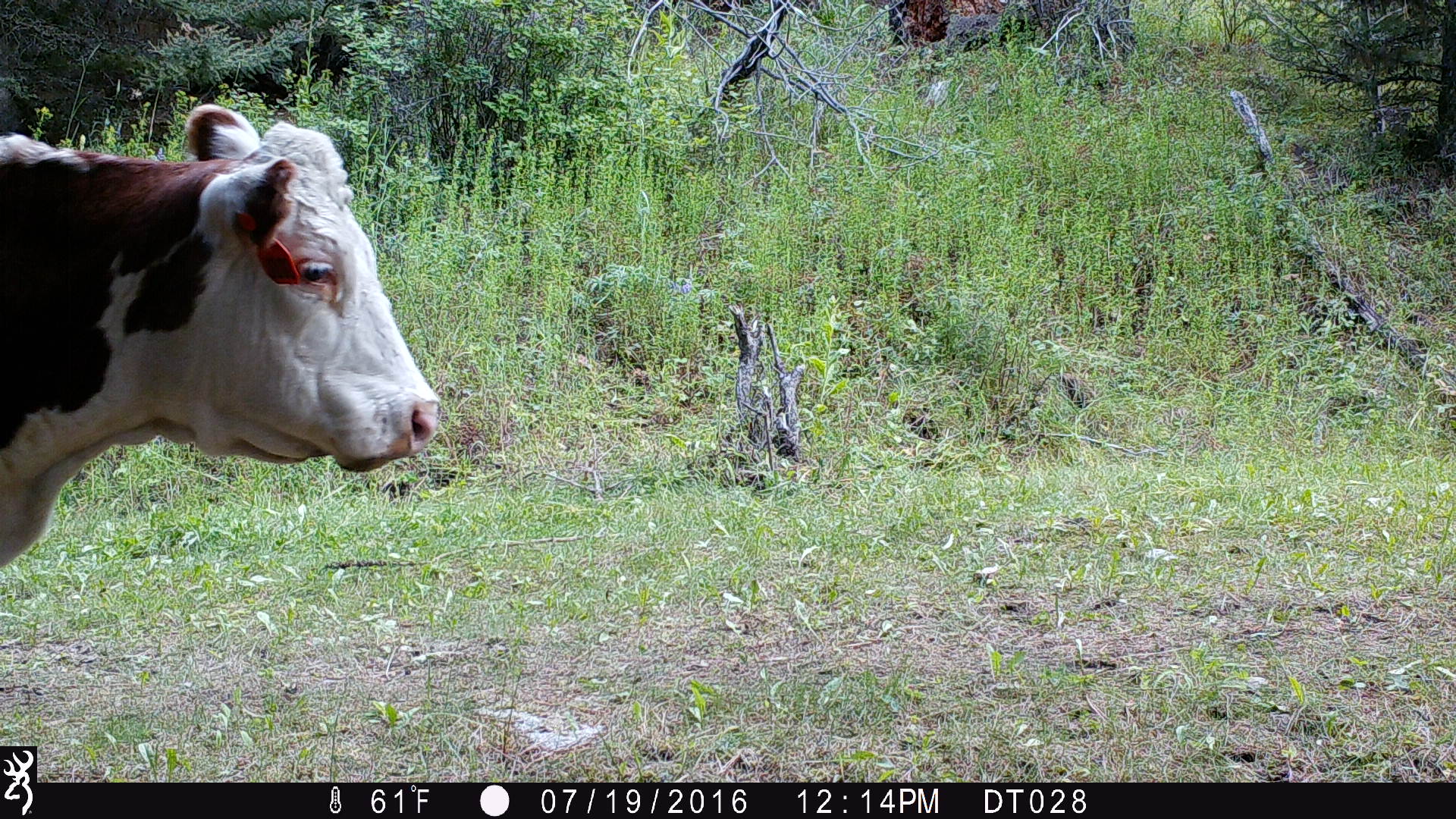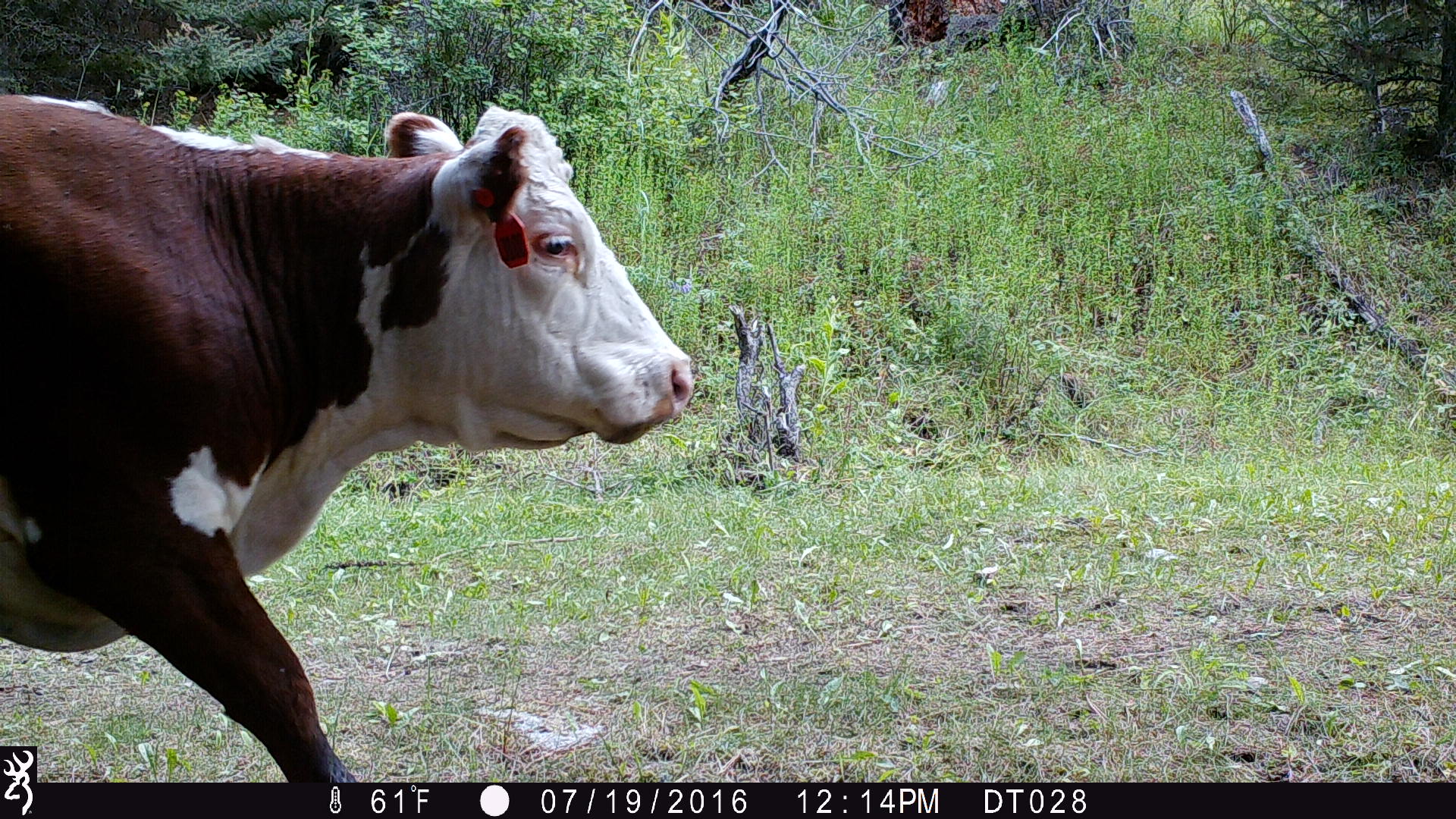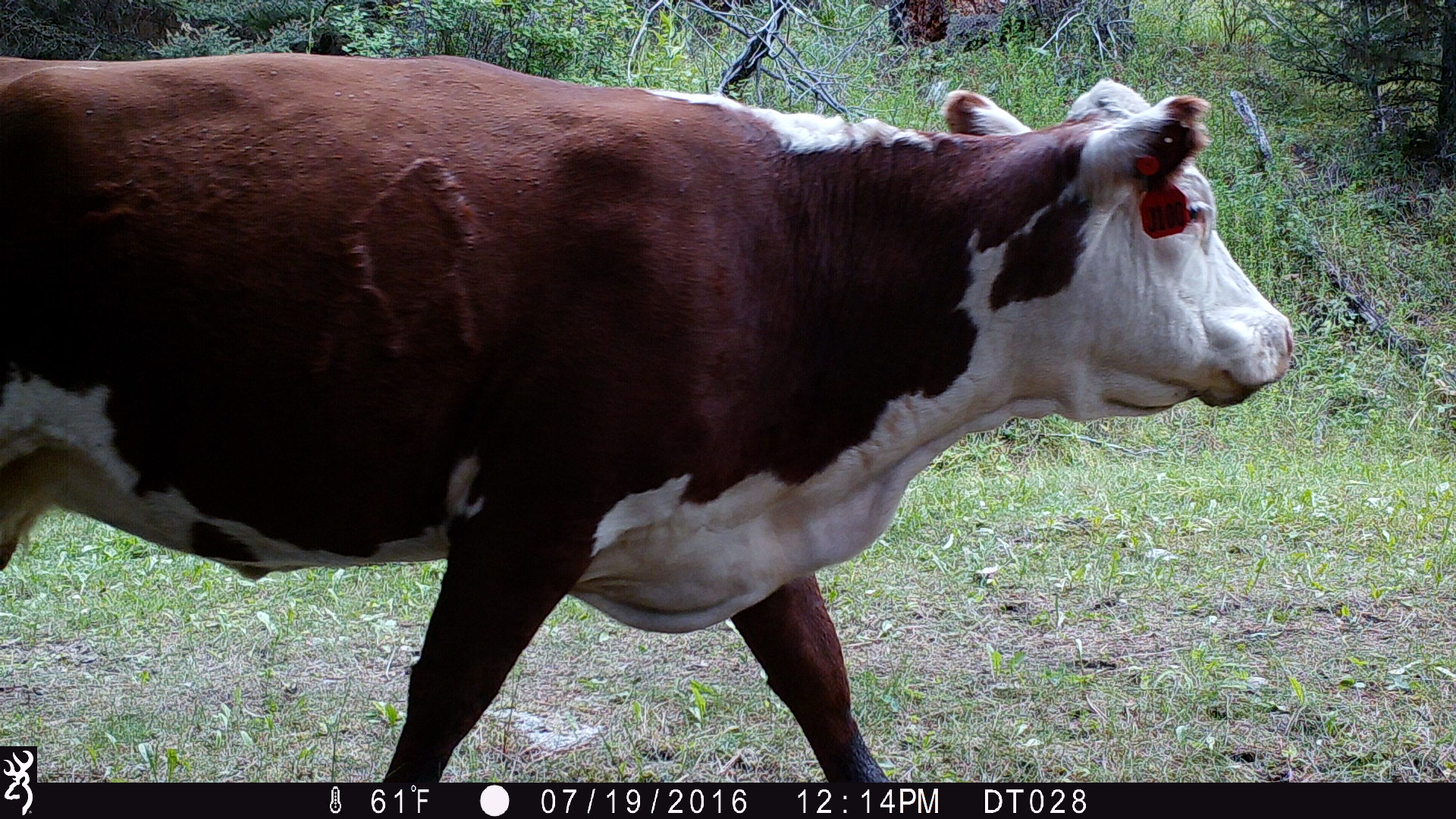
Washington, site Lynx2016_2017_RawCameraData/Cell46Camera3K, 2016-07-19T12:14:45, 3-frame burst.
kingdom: Animalia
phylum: Chordata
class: Mammalia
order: Artiodactyla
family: Bovidae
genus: Bos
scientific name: Bos taurus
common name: domestic cattle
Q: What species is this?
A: Domestic cattle (Bos taurus).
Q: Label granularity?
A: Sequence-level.